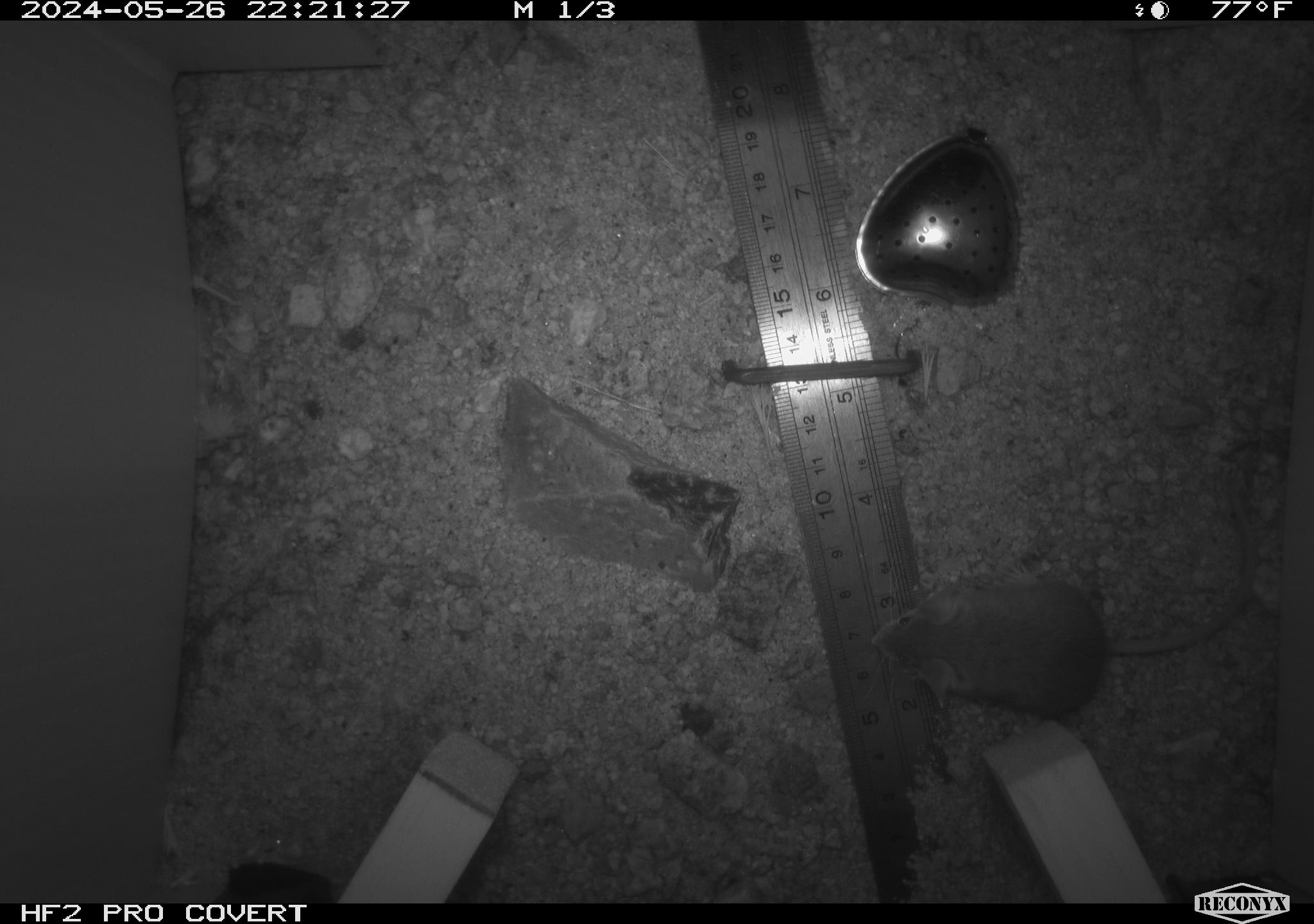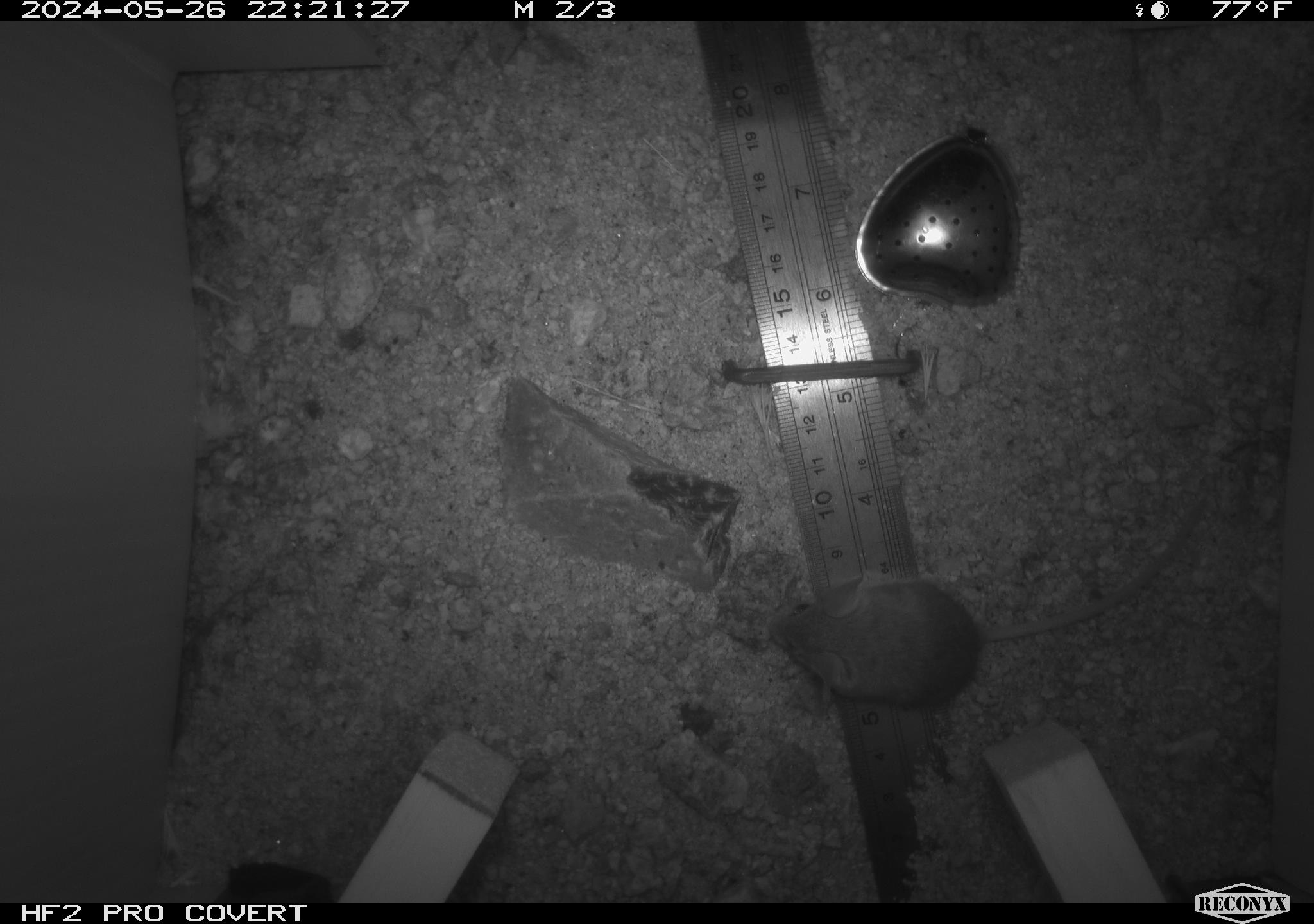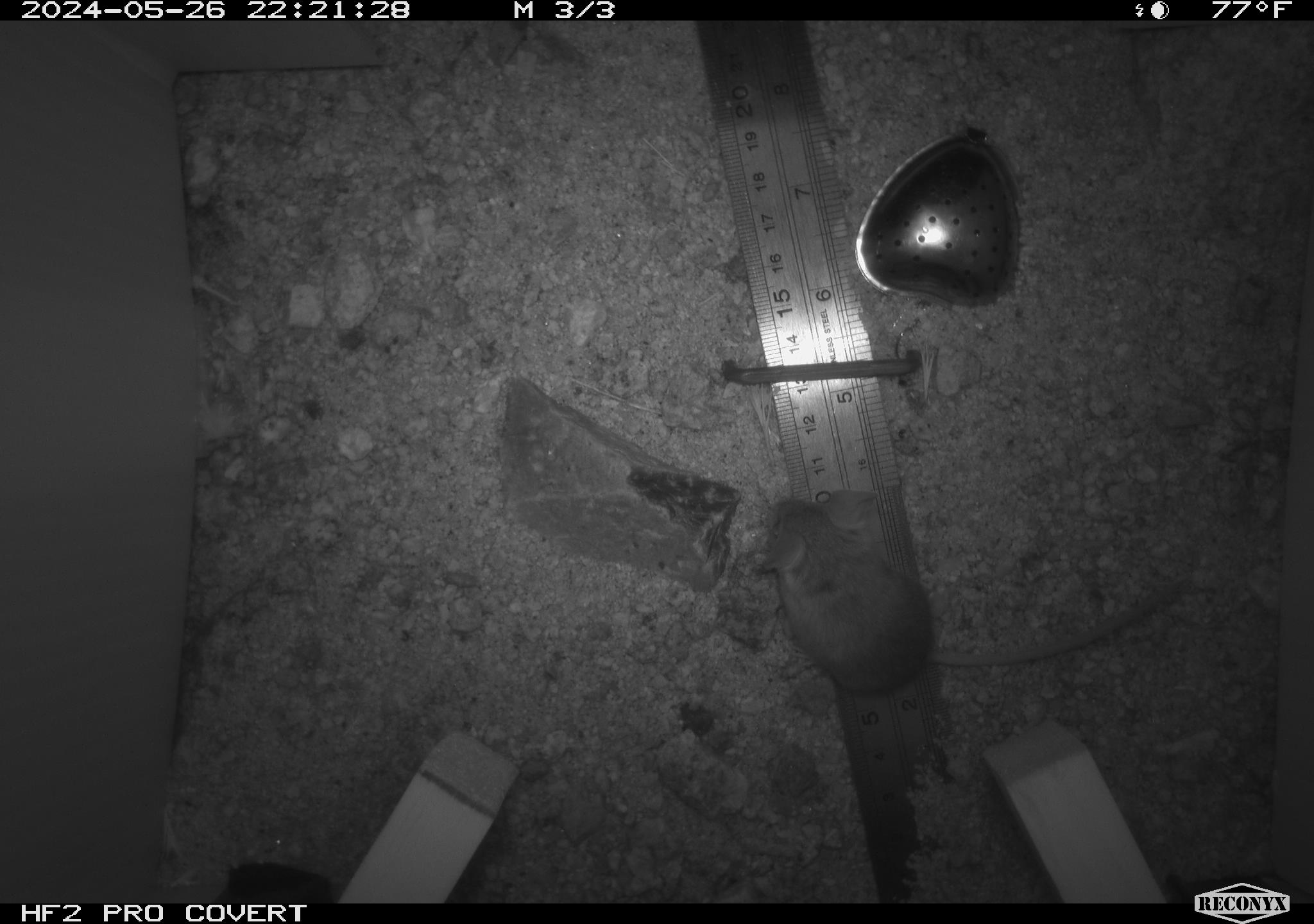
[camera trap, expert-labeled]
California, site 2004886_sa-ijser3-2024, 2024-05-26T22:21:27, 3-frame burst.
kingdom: Animalia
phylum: Chordata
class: Mammalia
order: Rodentia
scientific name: Rodentia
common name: mouse species